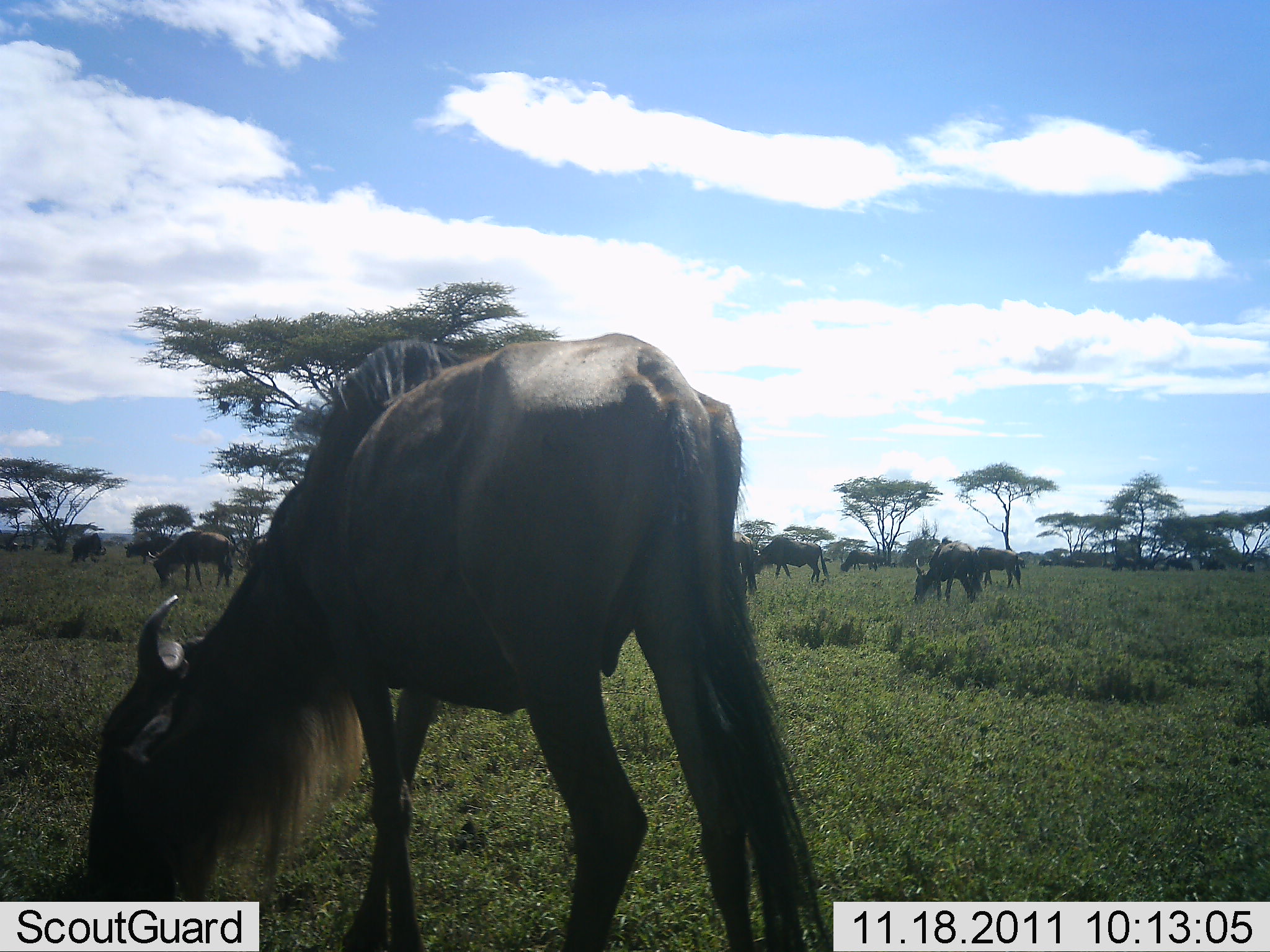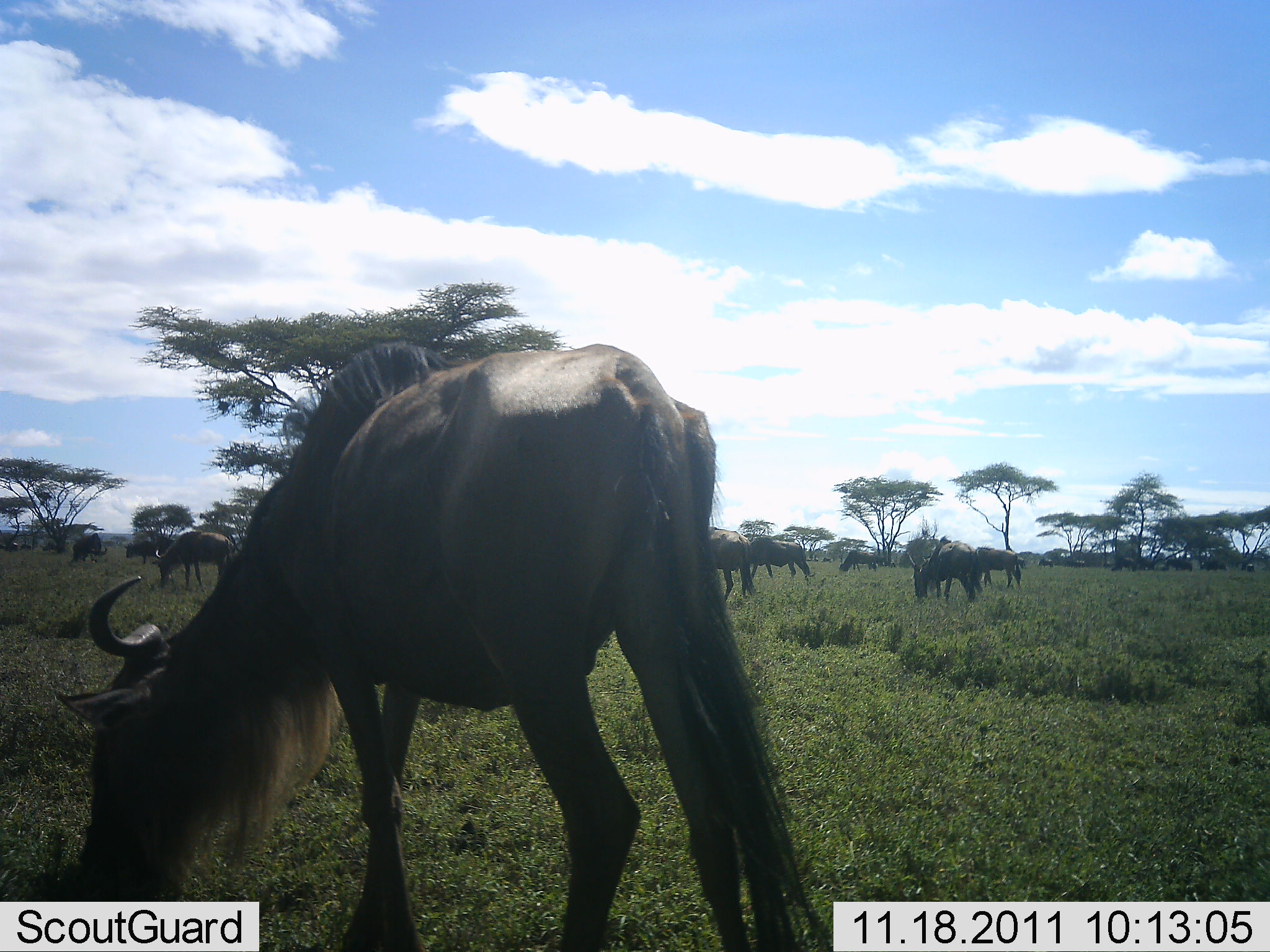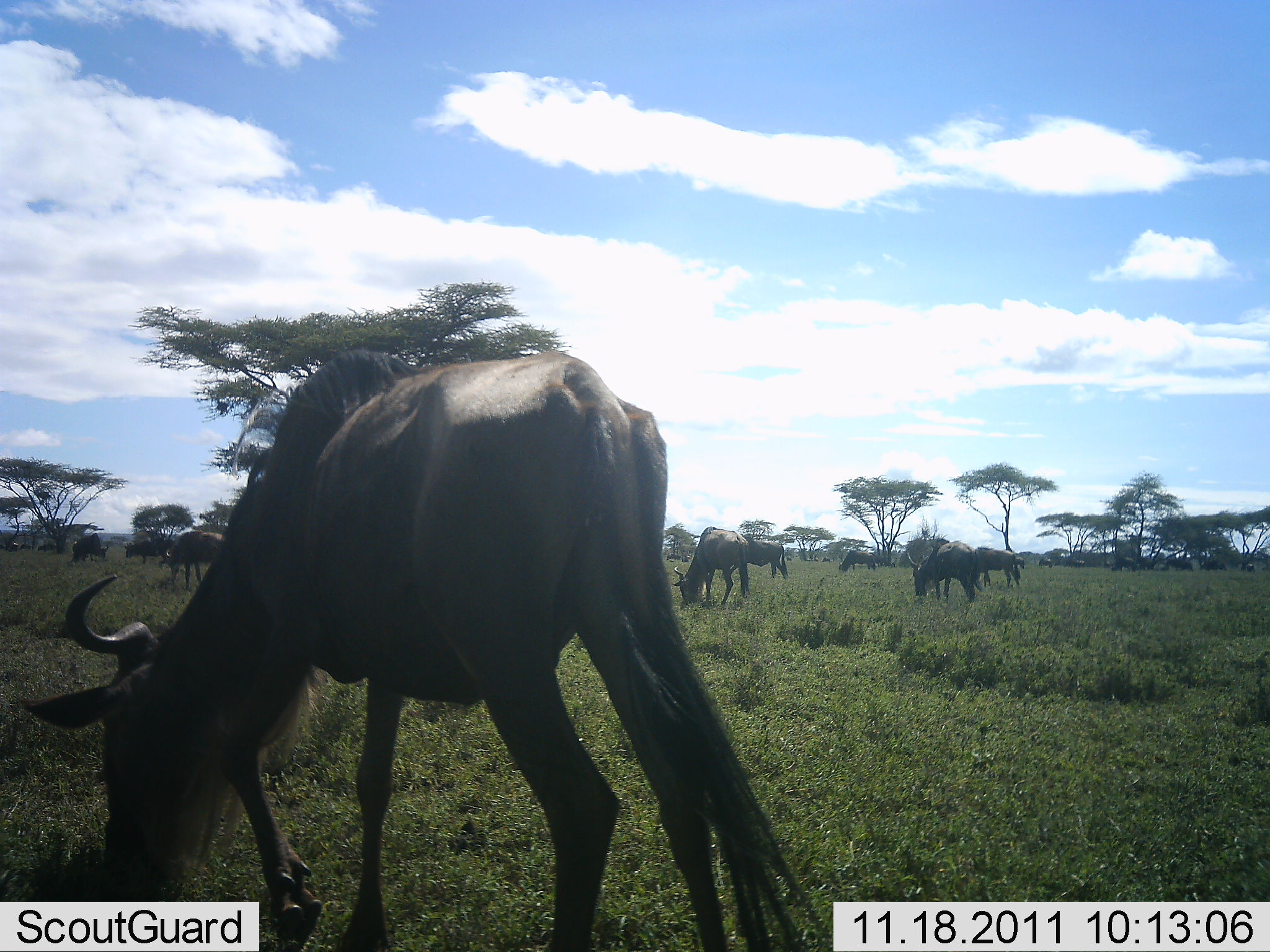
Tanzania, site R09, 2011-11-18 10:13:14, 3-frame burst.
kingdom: Animalia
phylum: Chordata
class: Mammalia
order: Artiodactyla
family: Bovidae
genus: Connochaetes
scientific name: Connochaetes taurinus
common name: blue wildebeest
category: wildebeest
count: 11-50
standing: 18%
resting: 9%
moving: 9%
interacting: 0%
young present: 0%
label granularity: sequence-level